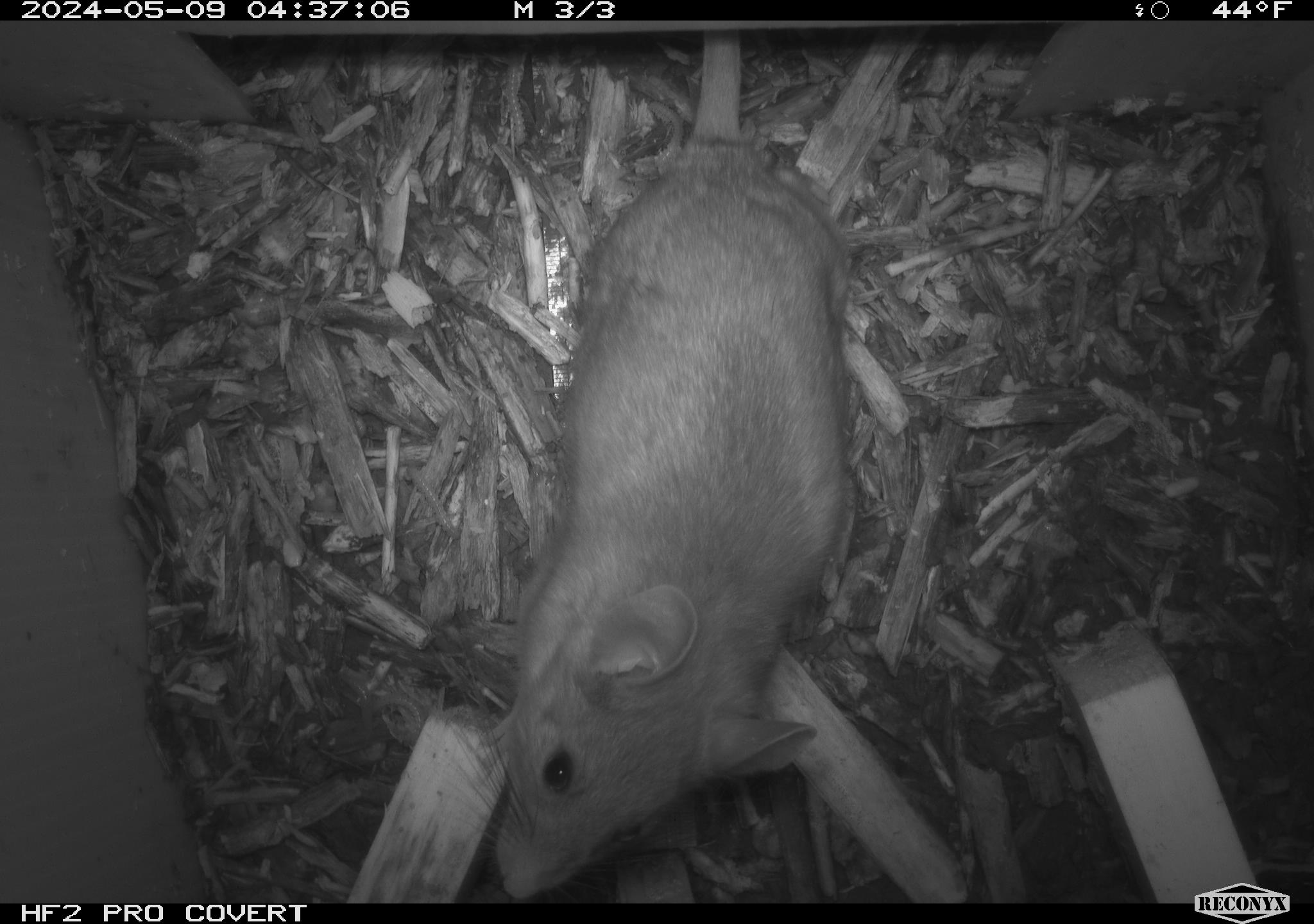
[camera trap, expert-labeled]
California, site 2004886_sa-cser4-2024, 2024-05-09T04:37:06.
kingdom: Animalia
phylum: Chordata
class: Mammalia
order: Rodentia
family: Muridae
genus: Rattus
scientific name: Rattus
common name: rat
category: rattus species